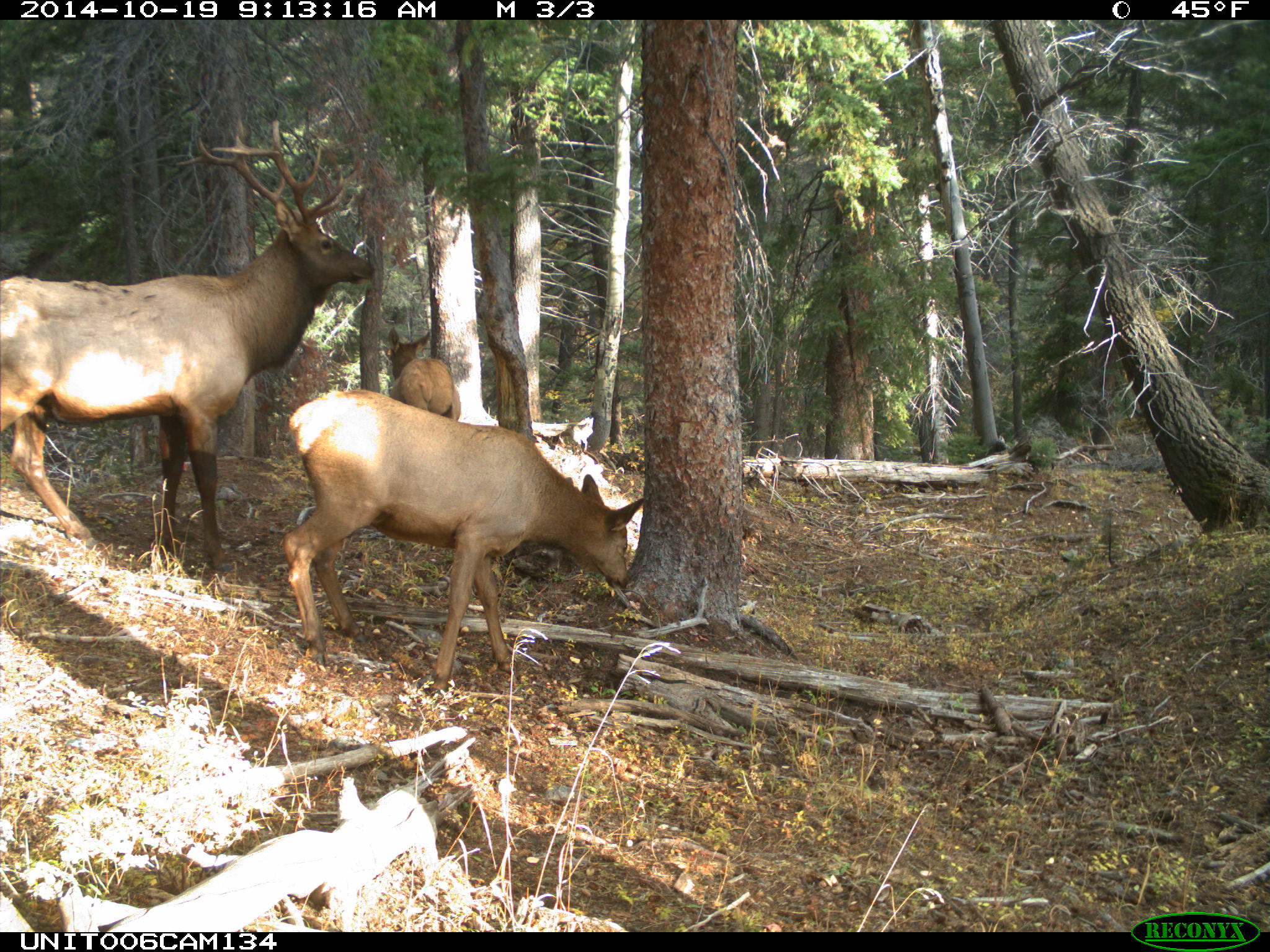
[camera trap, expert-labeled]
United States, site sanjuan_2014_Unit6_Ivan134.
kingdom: Animalia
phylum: Chordata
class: Mammalia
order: Artiodactyla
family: Cervidae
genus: Cervus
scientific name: Cervus elaphus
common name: red deer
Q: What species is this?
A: Cervus elaphus (red deer).